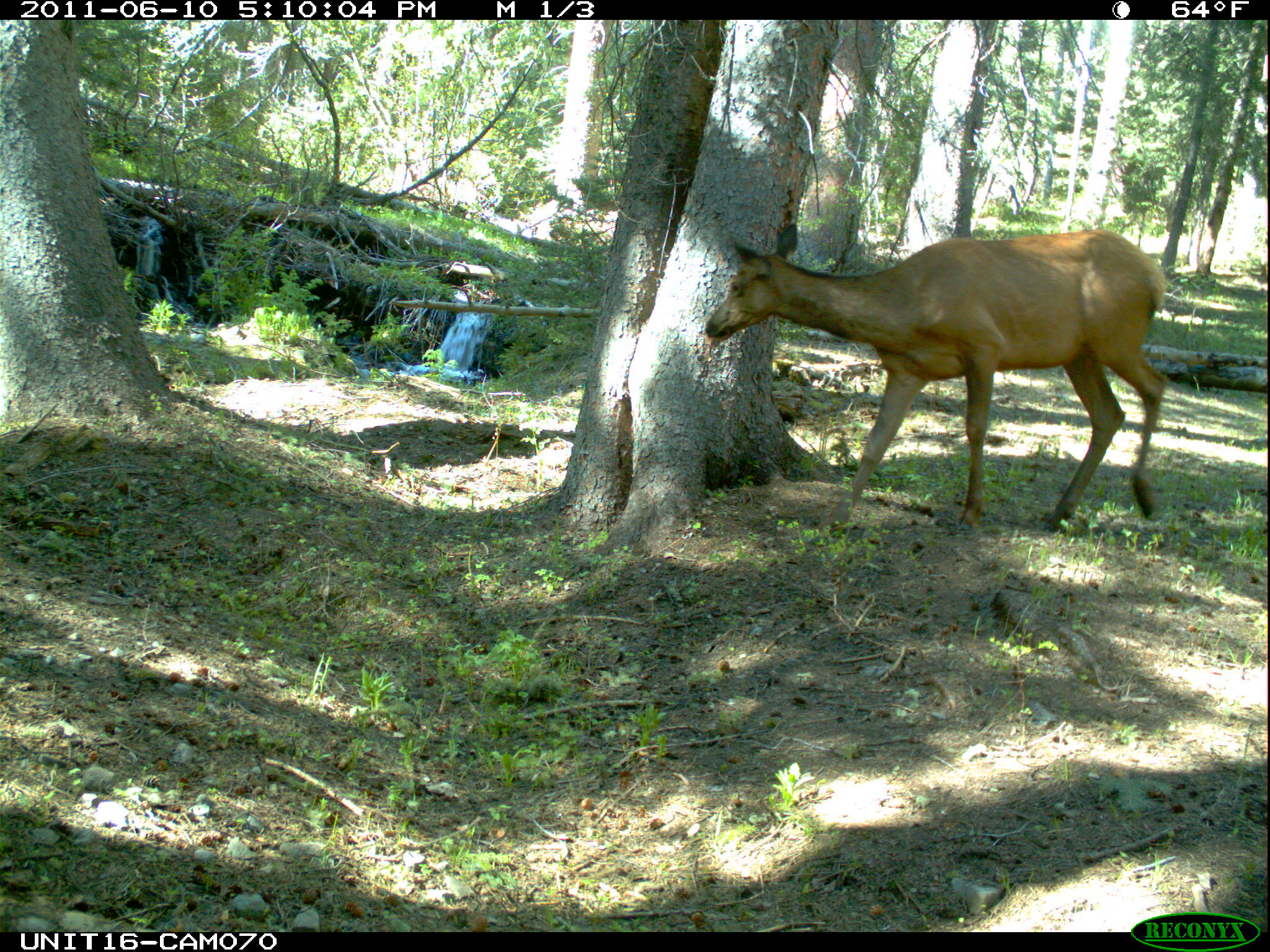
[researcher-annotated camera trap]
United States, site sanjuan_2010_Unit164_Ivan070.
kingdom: Animalia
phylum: Chordata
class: Mammalia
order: Artiodactyla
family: Cervidae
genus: Cervus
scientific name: Cervus elaphus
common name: red deer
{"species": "Cervus elaphus (red deer)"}